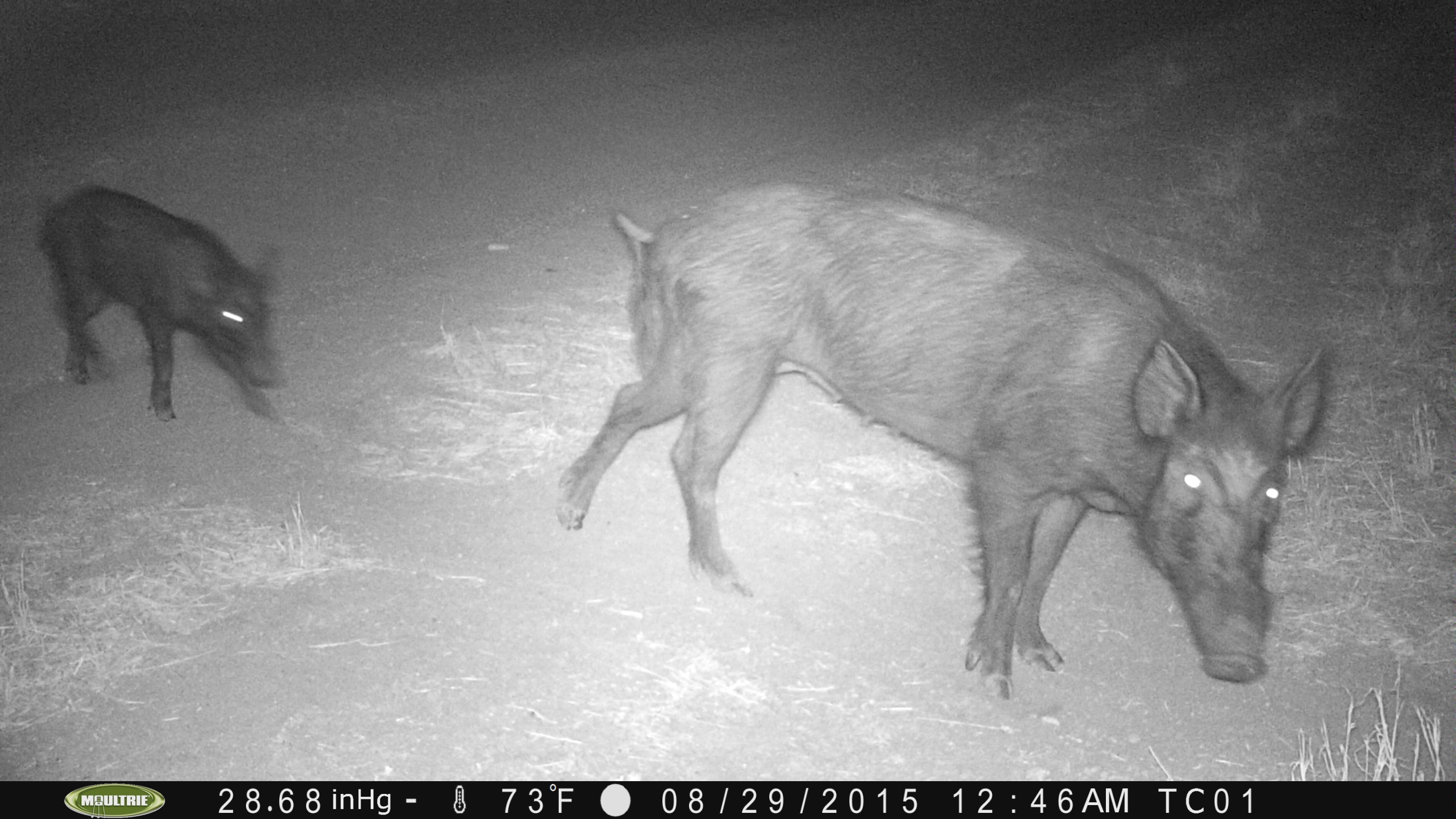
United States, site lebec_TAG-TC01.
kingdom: Animalia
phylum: Chordata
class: Mammalia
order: Artiodactyla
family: Suidae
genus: Sus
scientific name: Sus scrofa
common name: wild boar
Sus scrofa (wild boar).